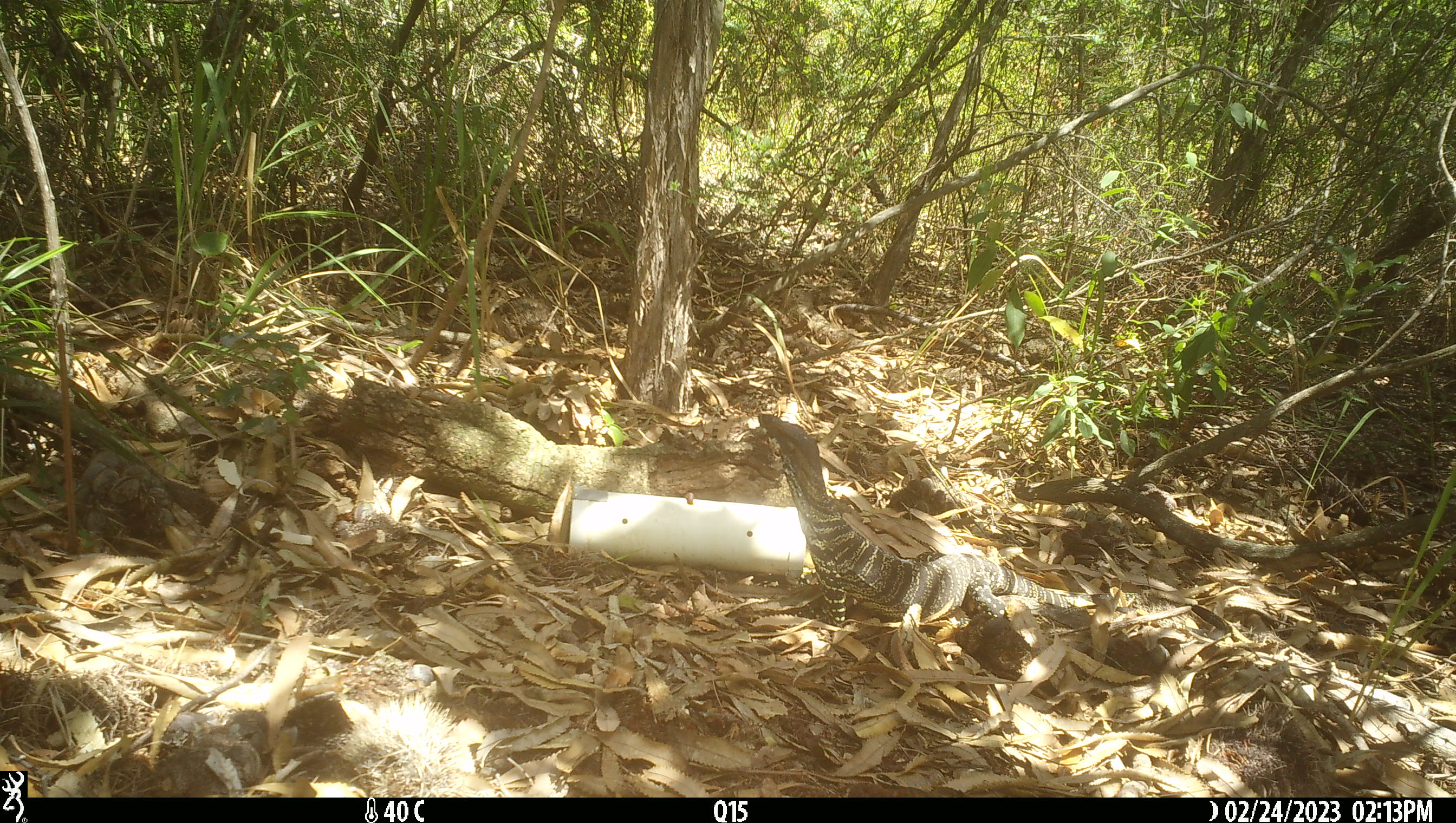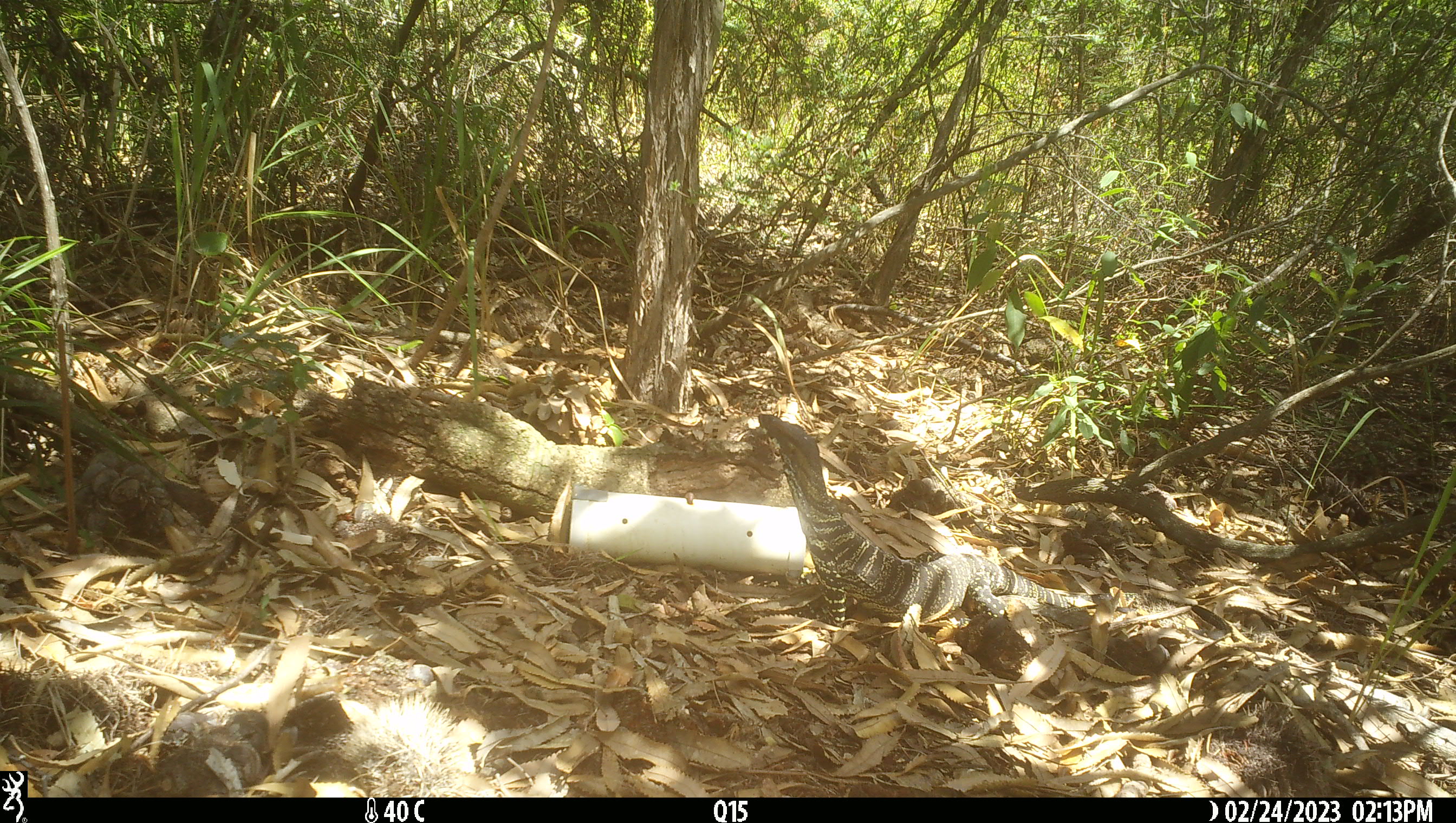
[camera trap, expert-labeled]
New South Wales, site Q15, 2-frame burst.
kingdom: Animalia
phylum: Chordata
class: Reptilia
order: Squamata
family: Varanidae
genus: Varanus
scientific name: Varanus varius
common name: lace monitor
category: goanna